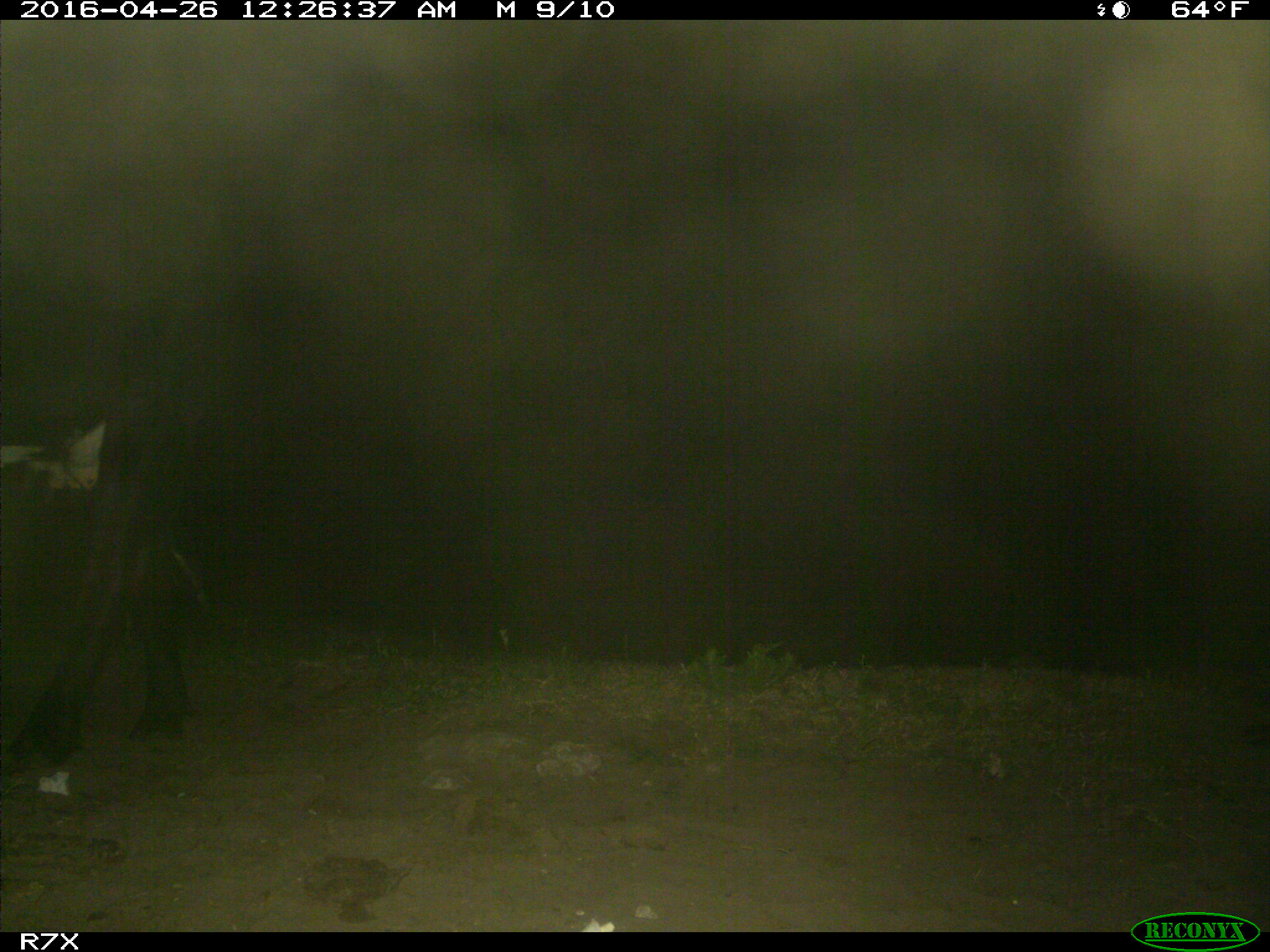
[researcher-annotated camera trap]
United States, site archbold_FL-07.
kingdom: Animalia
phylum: Chordata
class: Mammalia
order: Artiodactyla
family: Bovidae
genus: Bos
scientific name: Bos taurus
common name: domestic cow